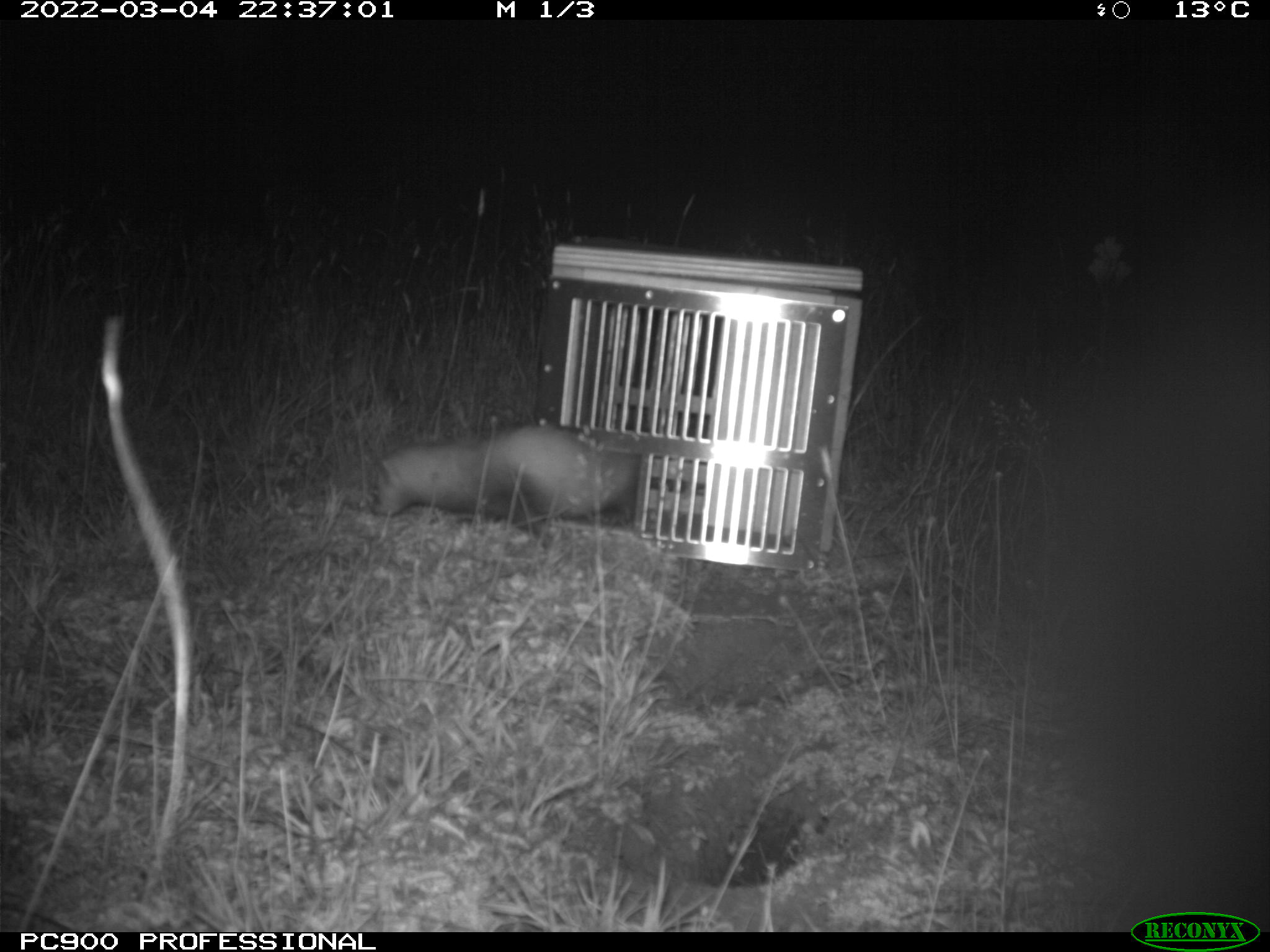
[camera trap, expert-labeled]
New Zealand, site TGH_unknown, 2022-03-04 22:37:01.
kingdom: Animalia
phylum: Chordata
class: Mammalia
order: Carnivora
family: Mustelidae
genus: Mustela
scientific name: Mustela furo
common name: ferret